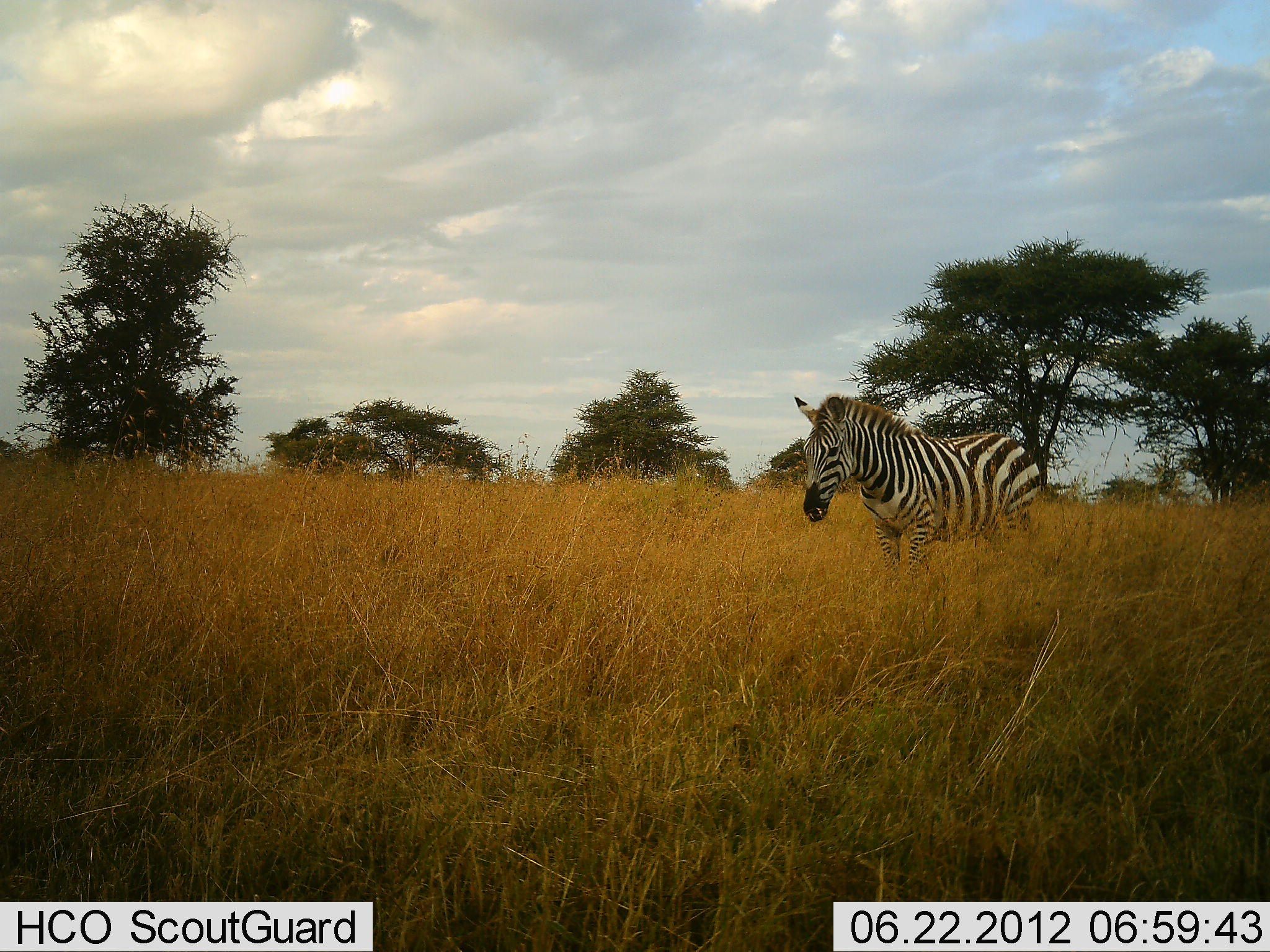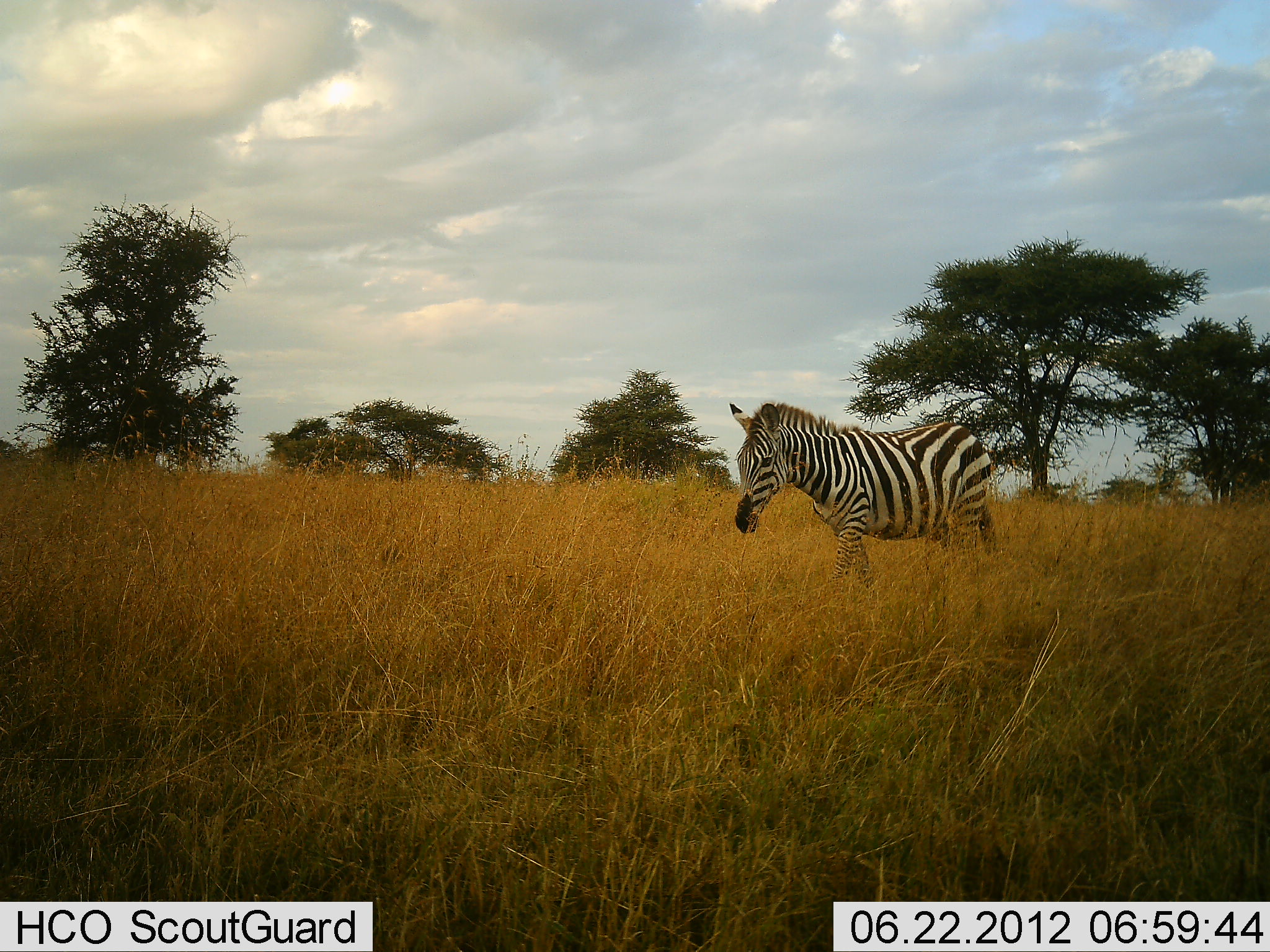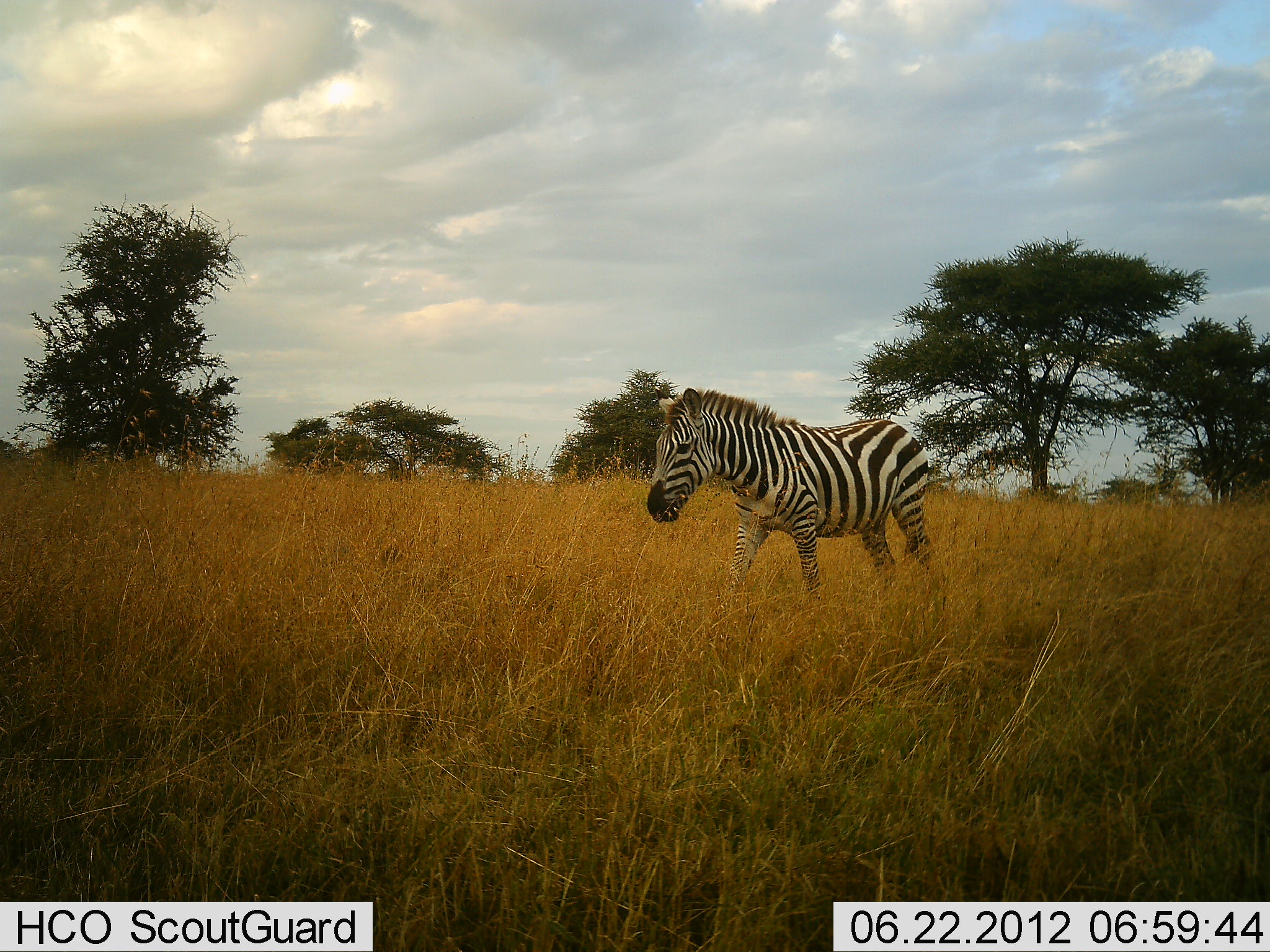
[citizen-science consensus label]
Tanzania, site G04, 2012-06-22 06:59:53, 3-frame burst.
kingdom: Animalia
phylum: Chordata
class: Mammalia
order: Perissodactyla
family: Equidae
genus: Equus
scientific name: Equus quagga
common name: plains zebra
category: zebra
Zebra (plains zebra) (Equus quagga), count 1. Behavior (volunteer vote fractions): standing 20%, resting 0%, moving 100%, interacting 0%. Young present (vote fraction): 0%. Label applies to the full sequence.